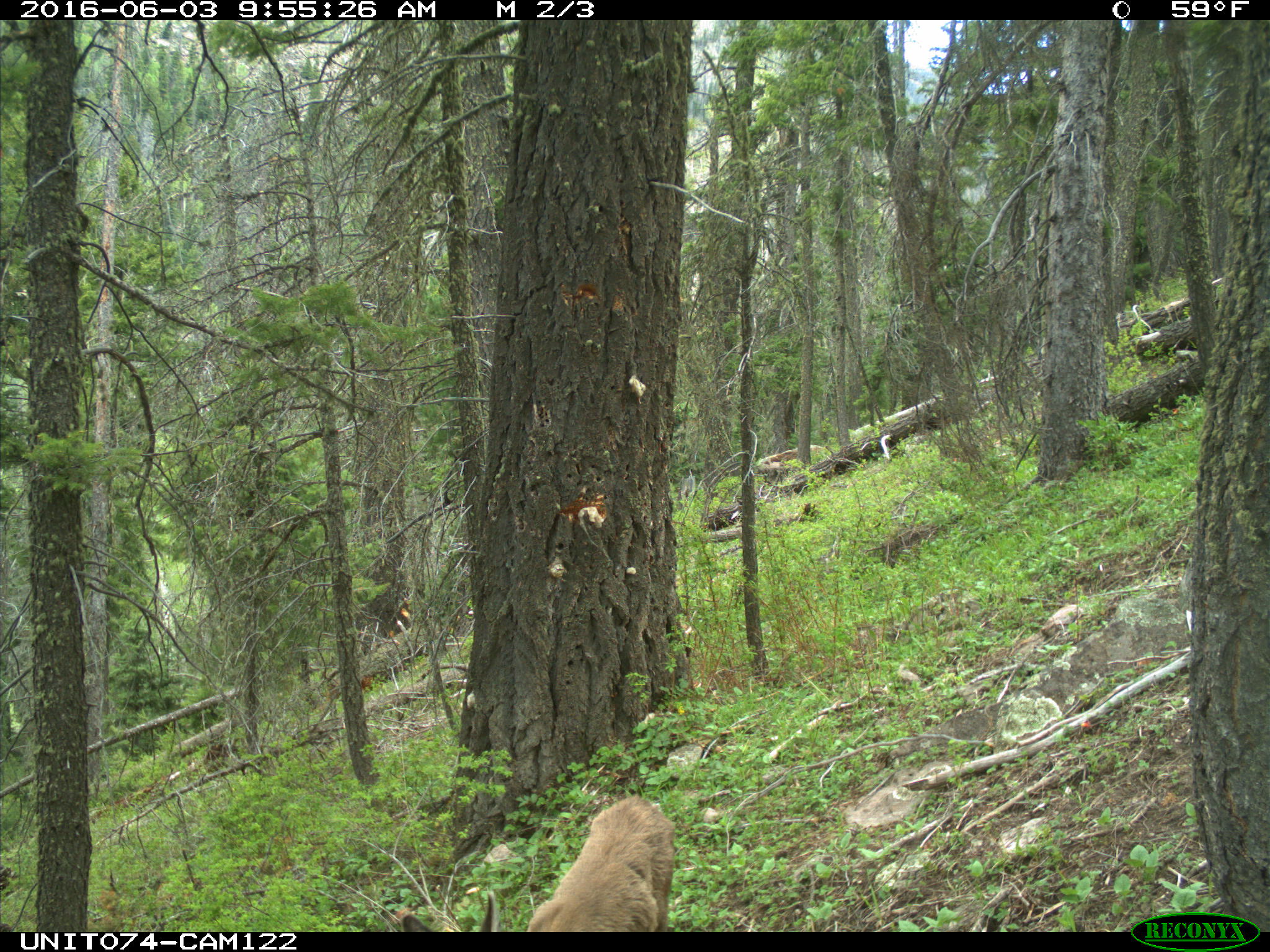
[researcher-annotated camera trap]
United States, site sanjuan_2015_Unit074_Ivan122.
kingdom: Animalia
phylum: Chordata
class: Mammalia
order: Artiodactyla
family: Cervidae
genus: Odocoileus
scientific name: Odocoileus hemionus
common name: mule deer